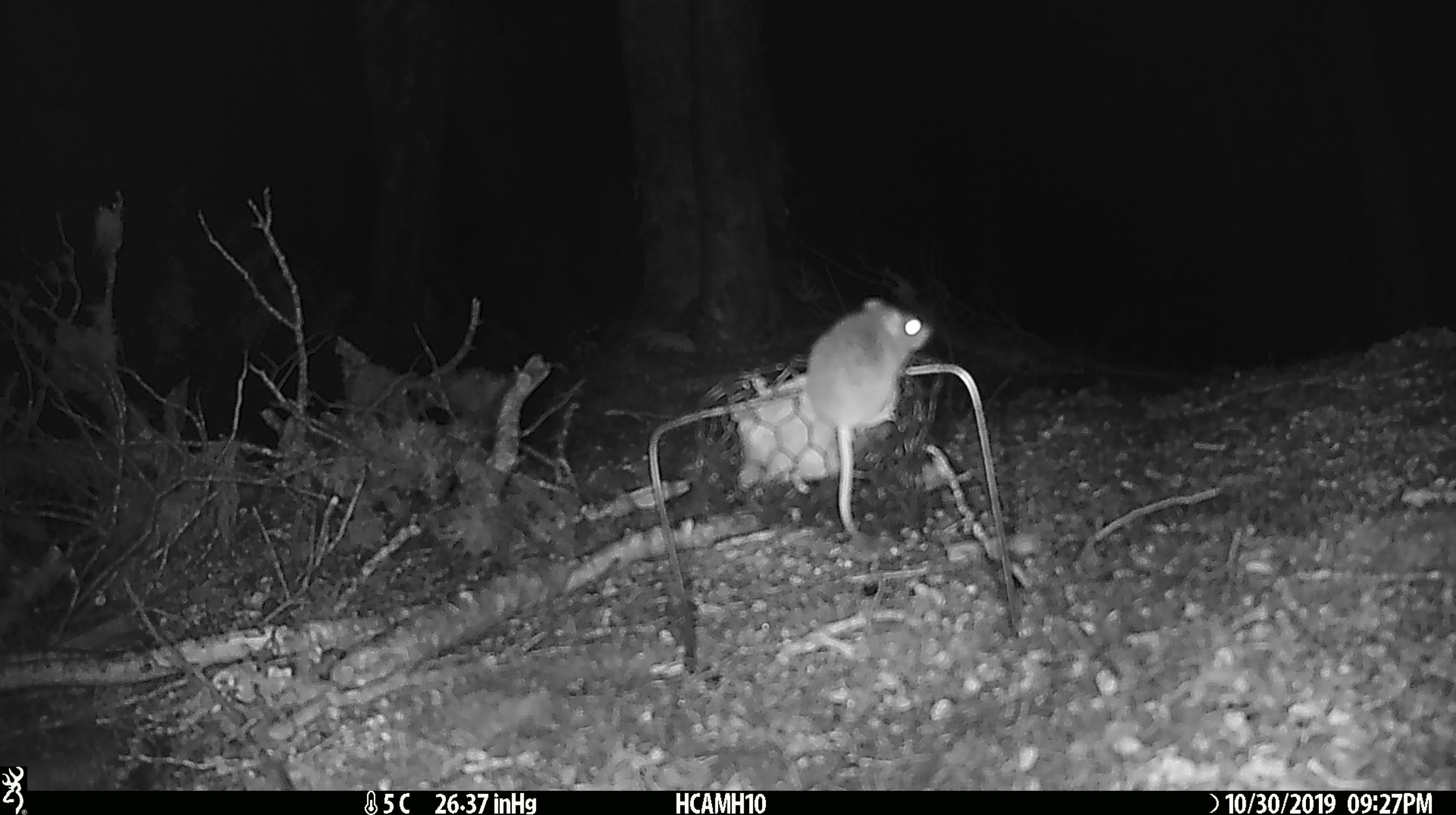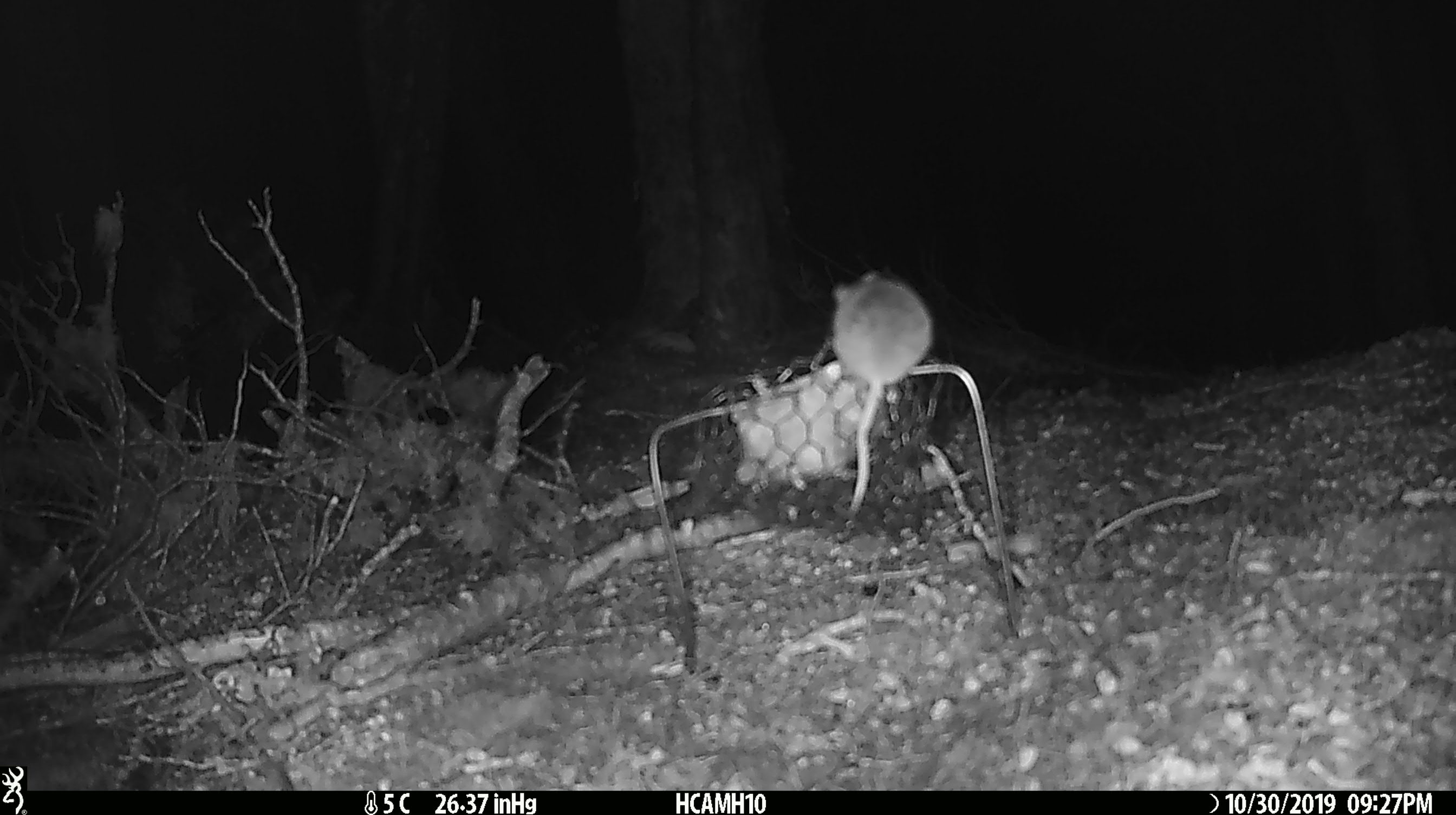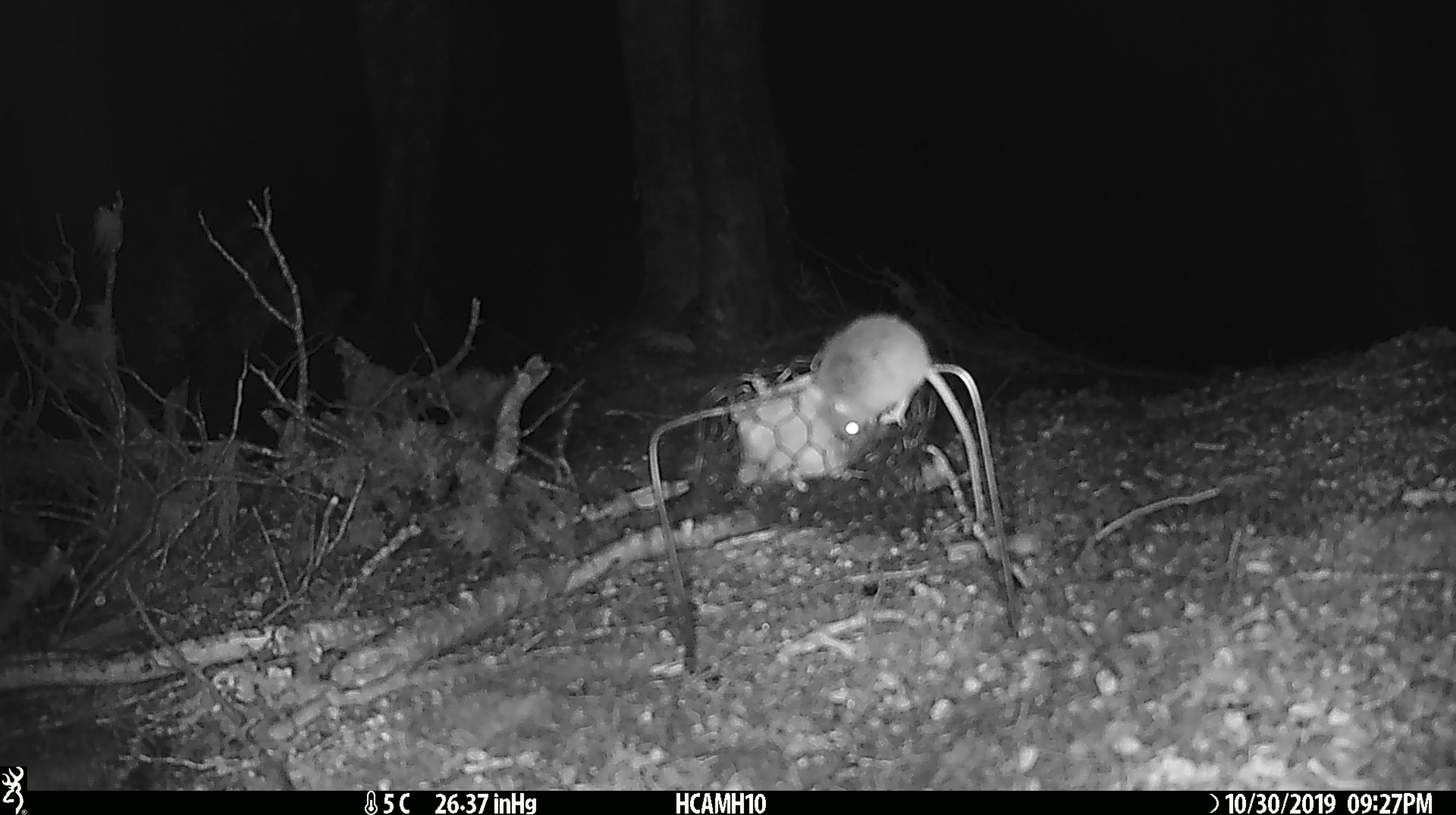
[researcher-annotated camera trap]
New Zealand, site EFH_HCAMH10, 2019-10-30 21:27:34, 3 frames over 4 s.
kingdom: Animalia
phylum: Chordata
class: Mammalia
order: Rodentia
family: Muridae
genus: Mus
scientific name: Mus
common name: mouse